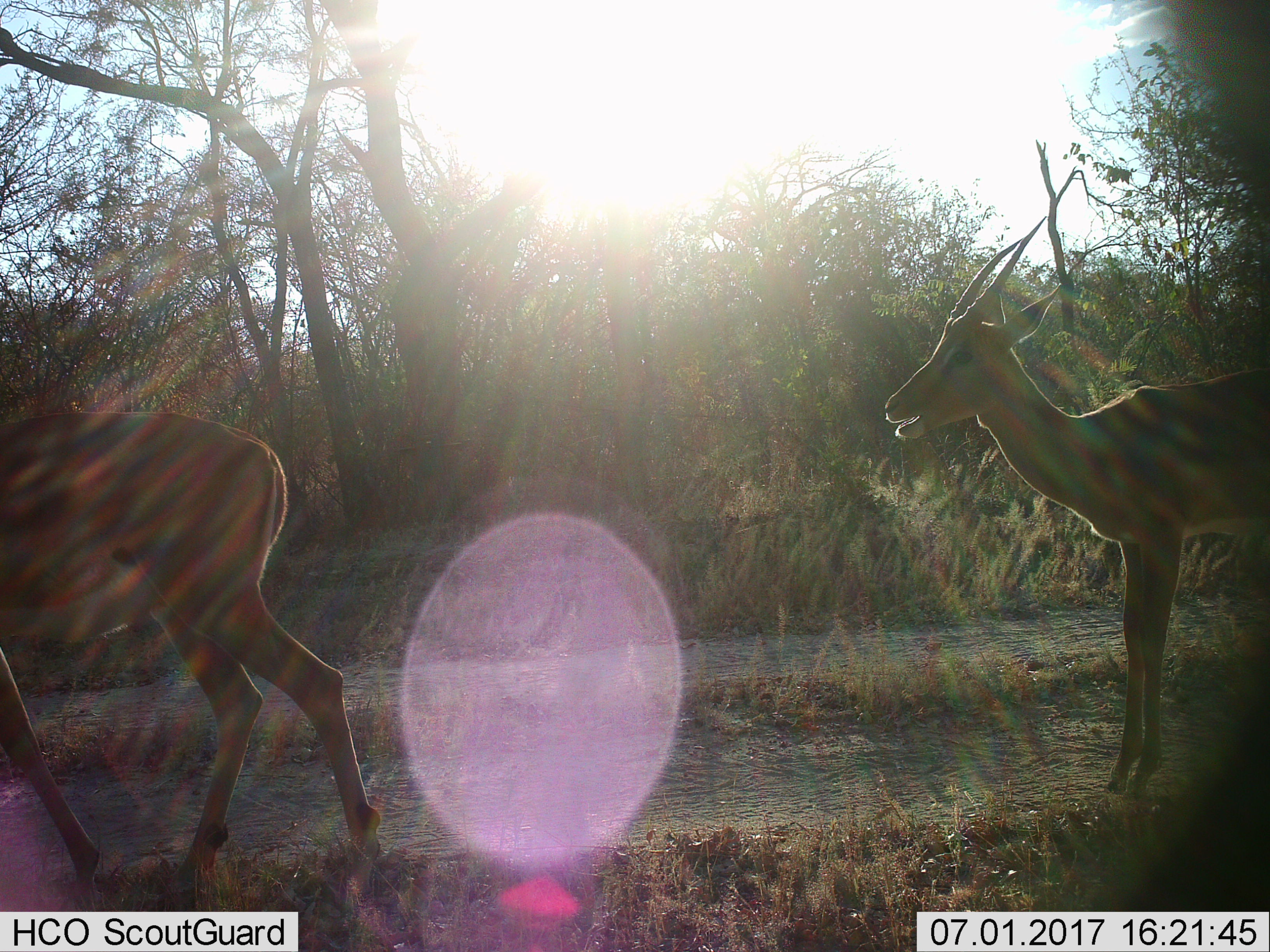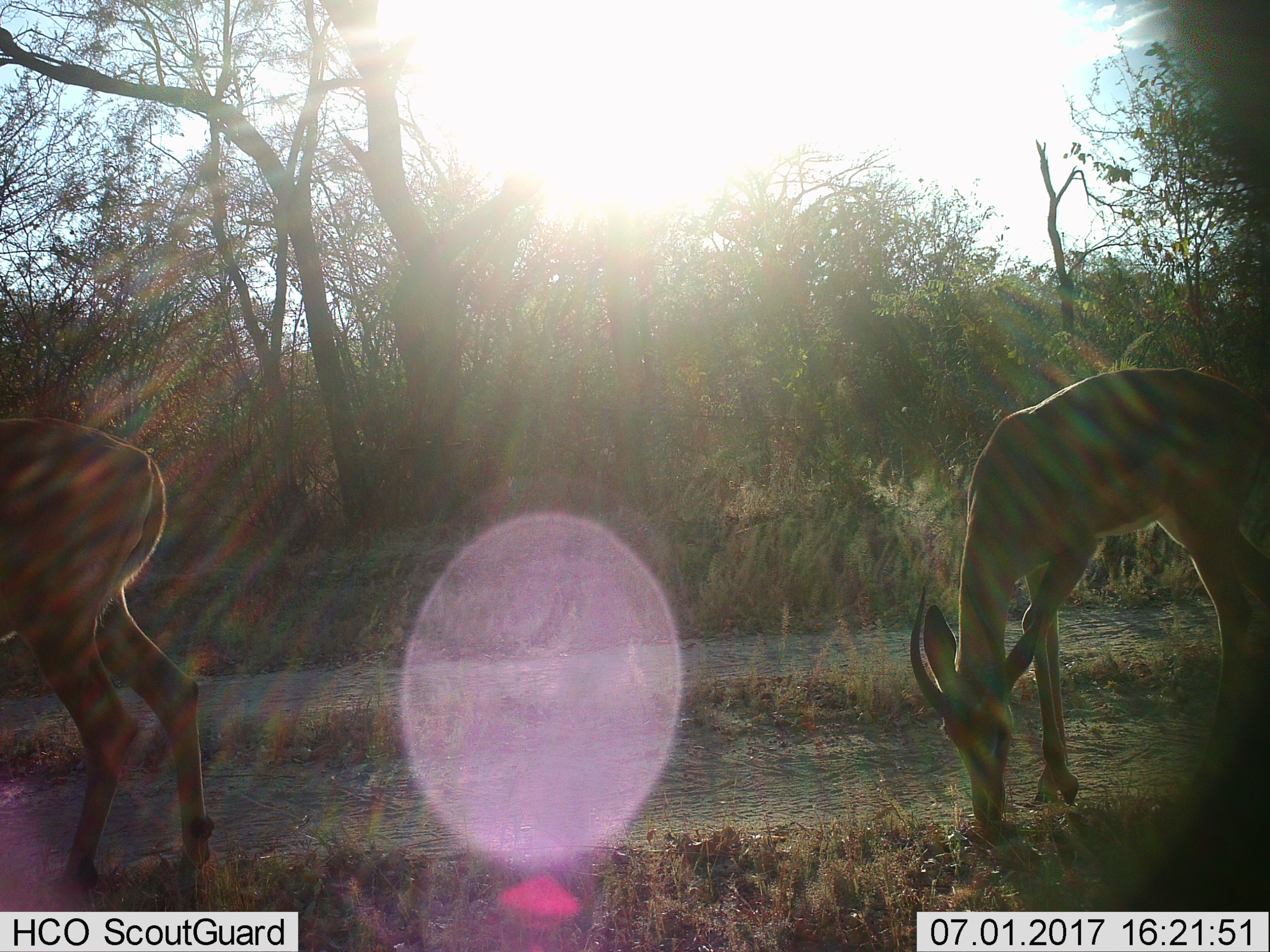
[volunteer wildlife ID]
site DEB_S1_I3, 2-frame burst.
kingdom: Animalia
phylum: Chordata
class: Mammalia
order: Artiodactyla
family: Bovidae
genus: Aepyceros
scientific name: Aepyceros melampus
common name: impala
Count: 2.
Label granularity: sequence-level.